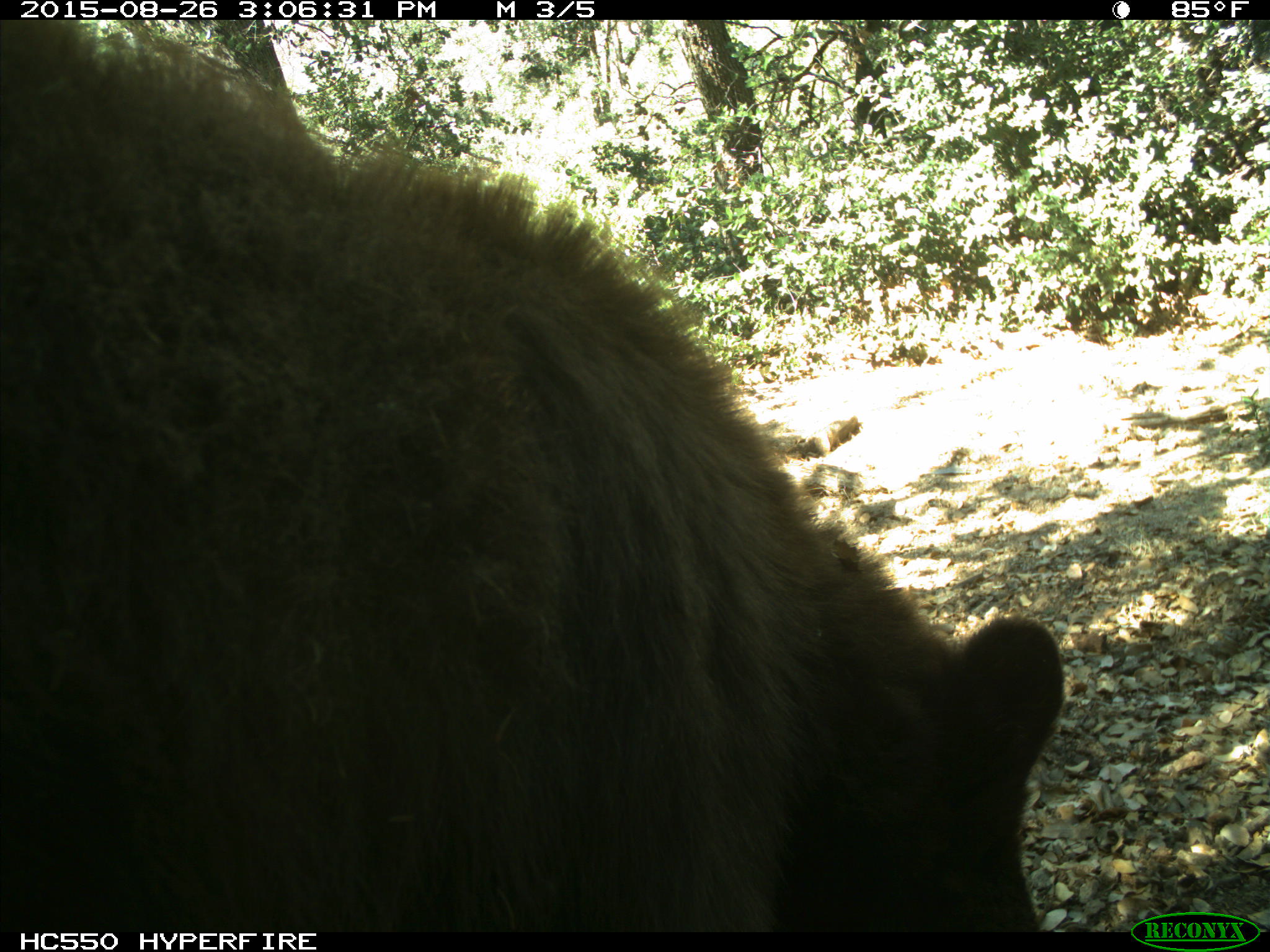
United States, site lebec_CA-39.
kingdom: Animalia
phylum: Chordata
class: Mammalia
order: Carnivora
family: Ursidae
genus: Ursus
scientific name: Ursus americanus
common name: american black bear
Ursus americanus (american black bear).